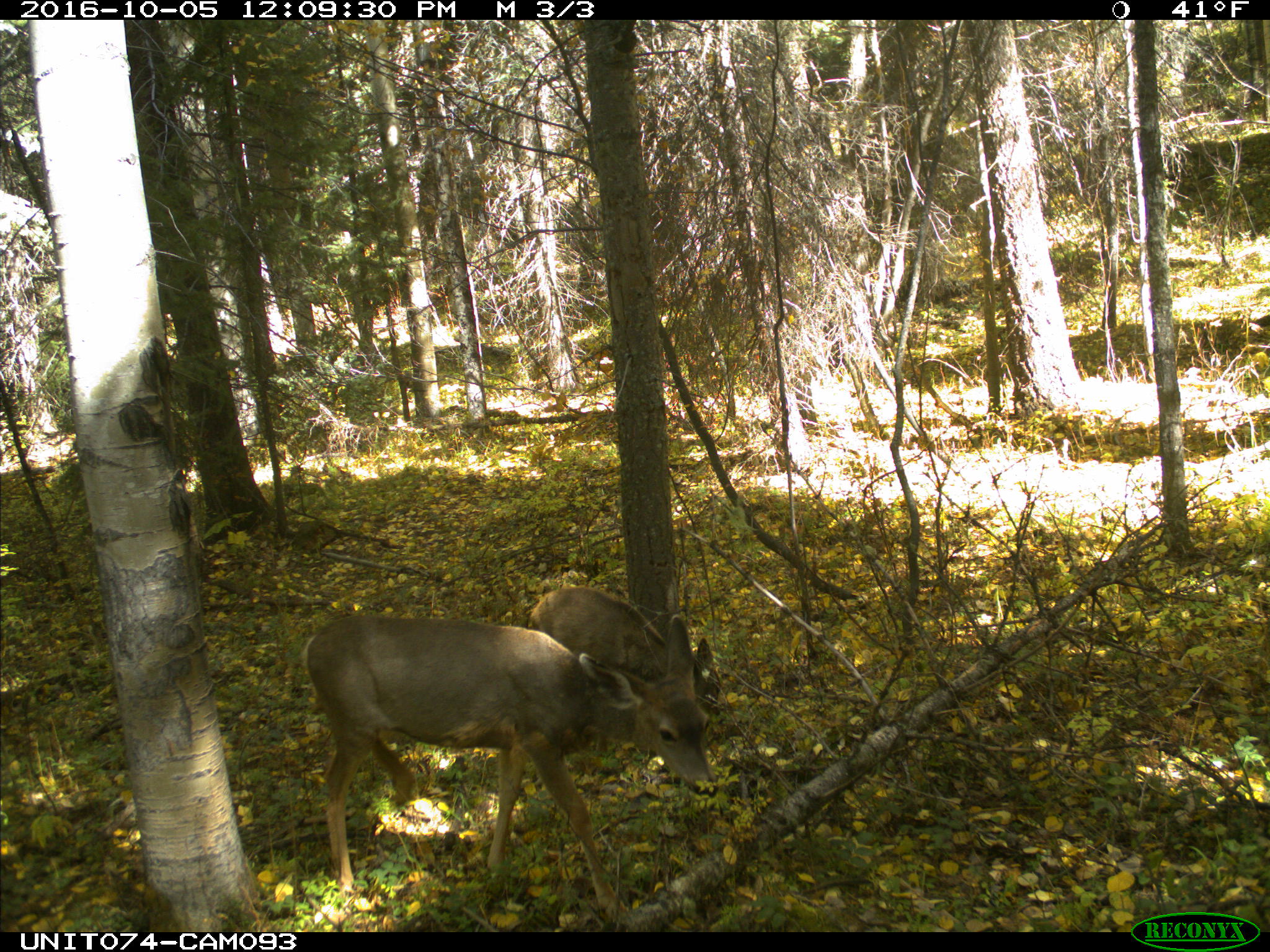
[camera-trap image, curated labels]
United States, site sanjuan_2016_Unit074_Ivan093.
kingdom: Animalia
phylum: Chordata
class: Mammalia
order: Artiodactyla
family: Cervidae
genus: Odocoileus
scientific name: Odocoileus hemionus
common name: mule deer